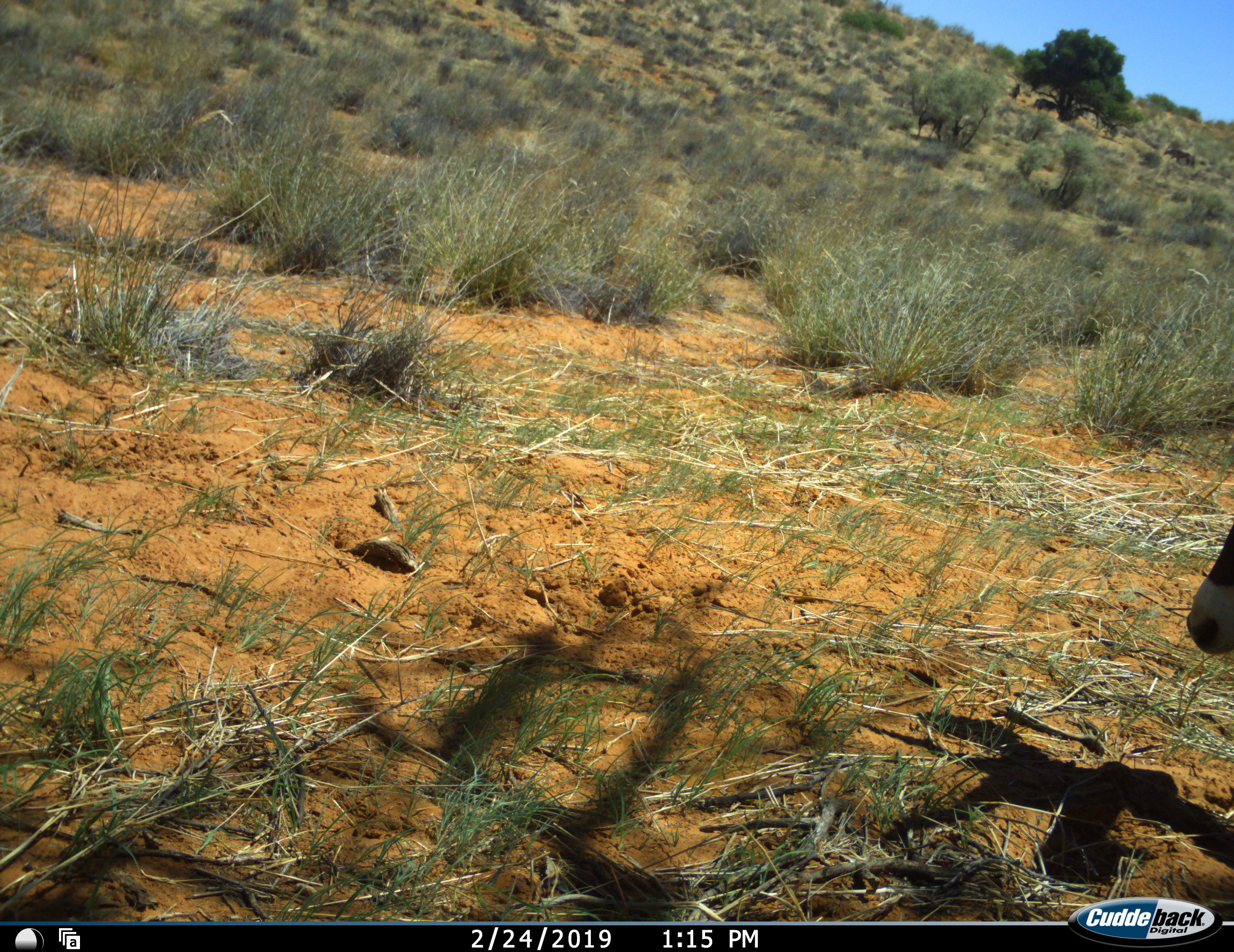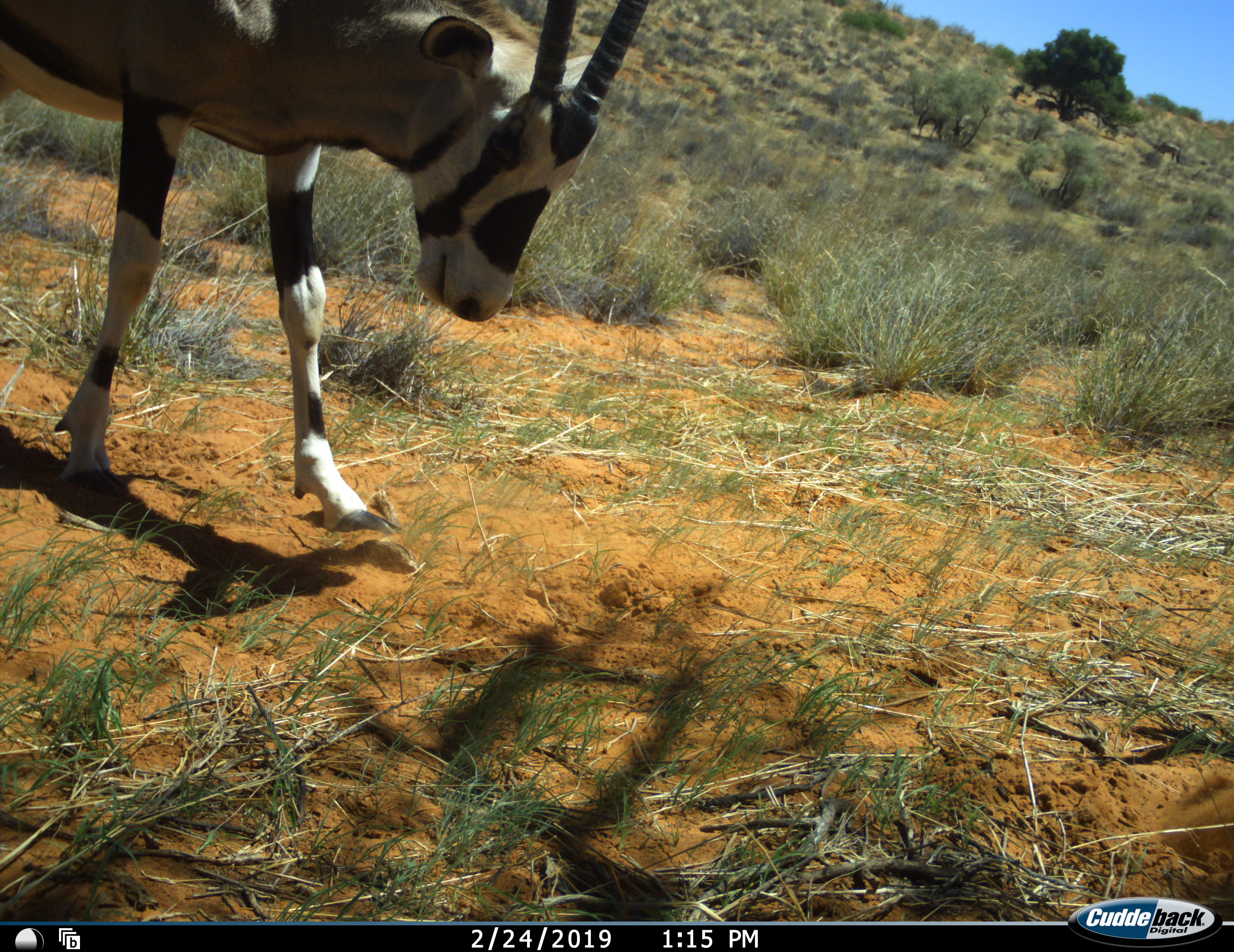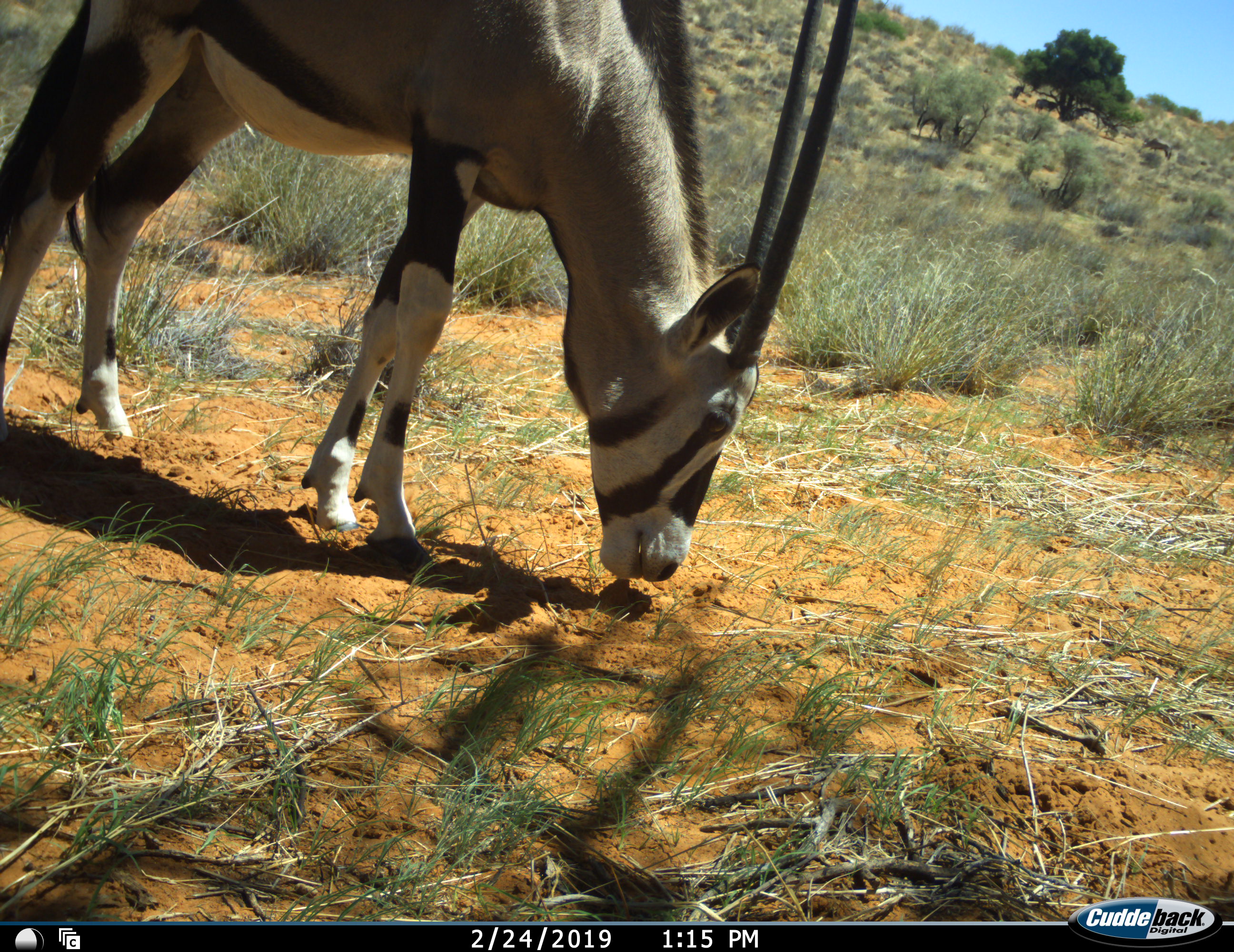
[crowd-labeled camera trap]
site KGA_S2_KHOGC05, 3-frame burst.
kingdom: Animalia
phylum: Chordata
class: Mammalia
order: Artiodactyla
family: Bovidae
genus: Oryx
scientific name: Oryx gazella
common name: gemsbok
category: oryx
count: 1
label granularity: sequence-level